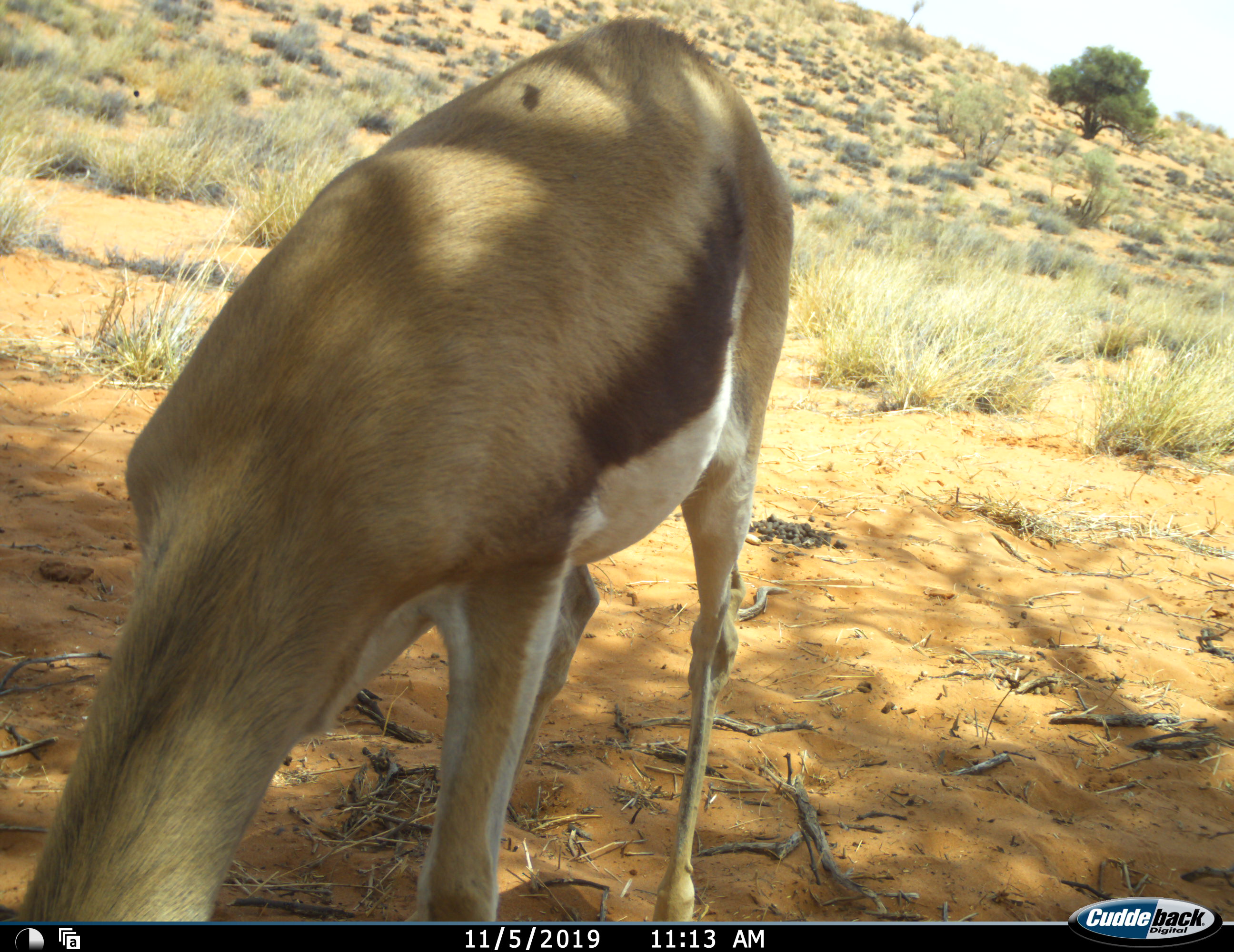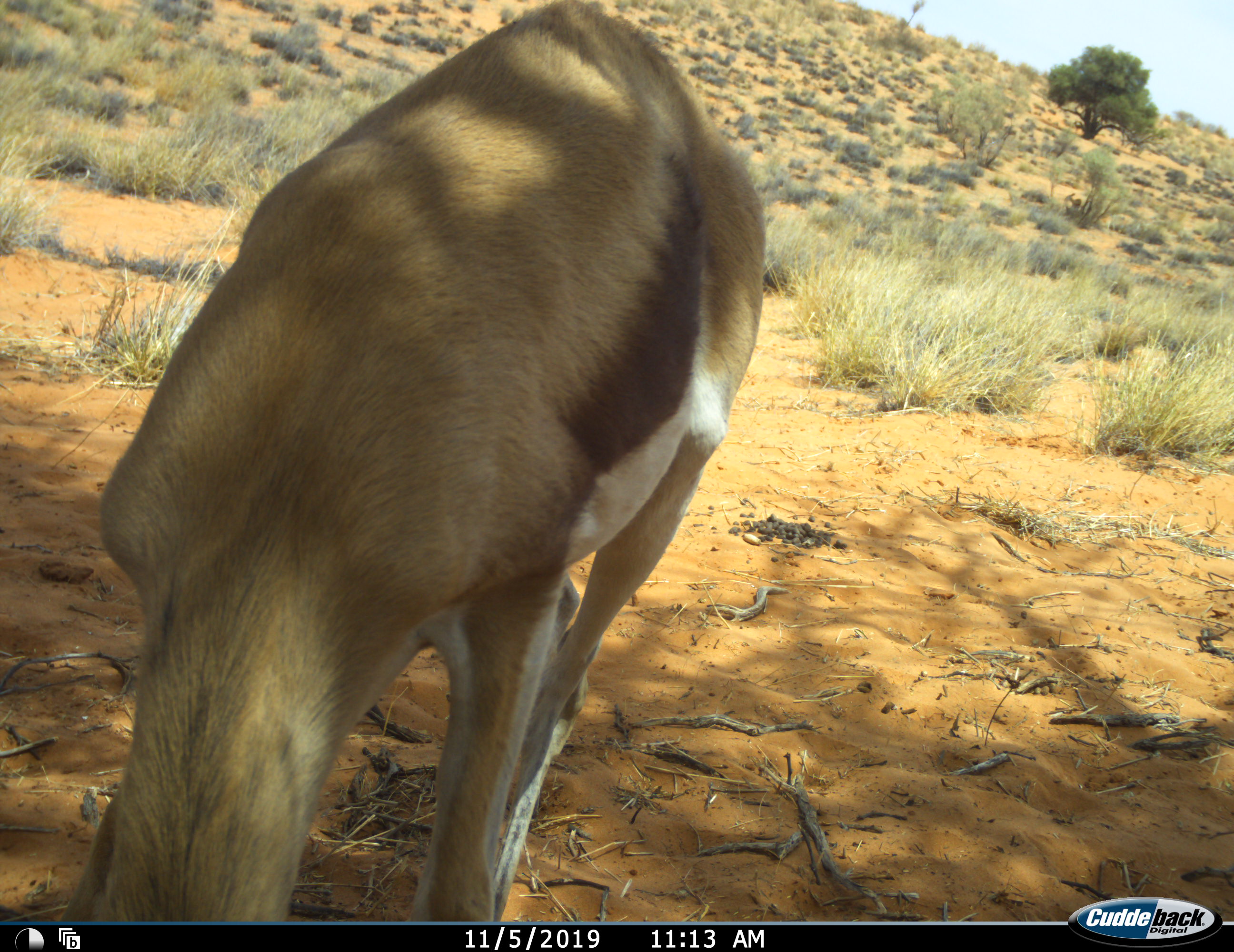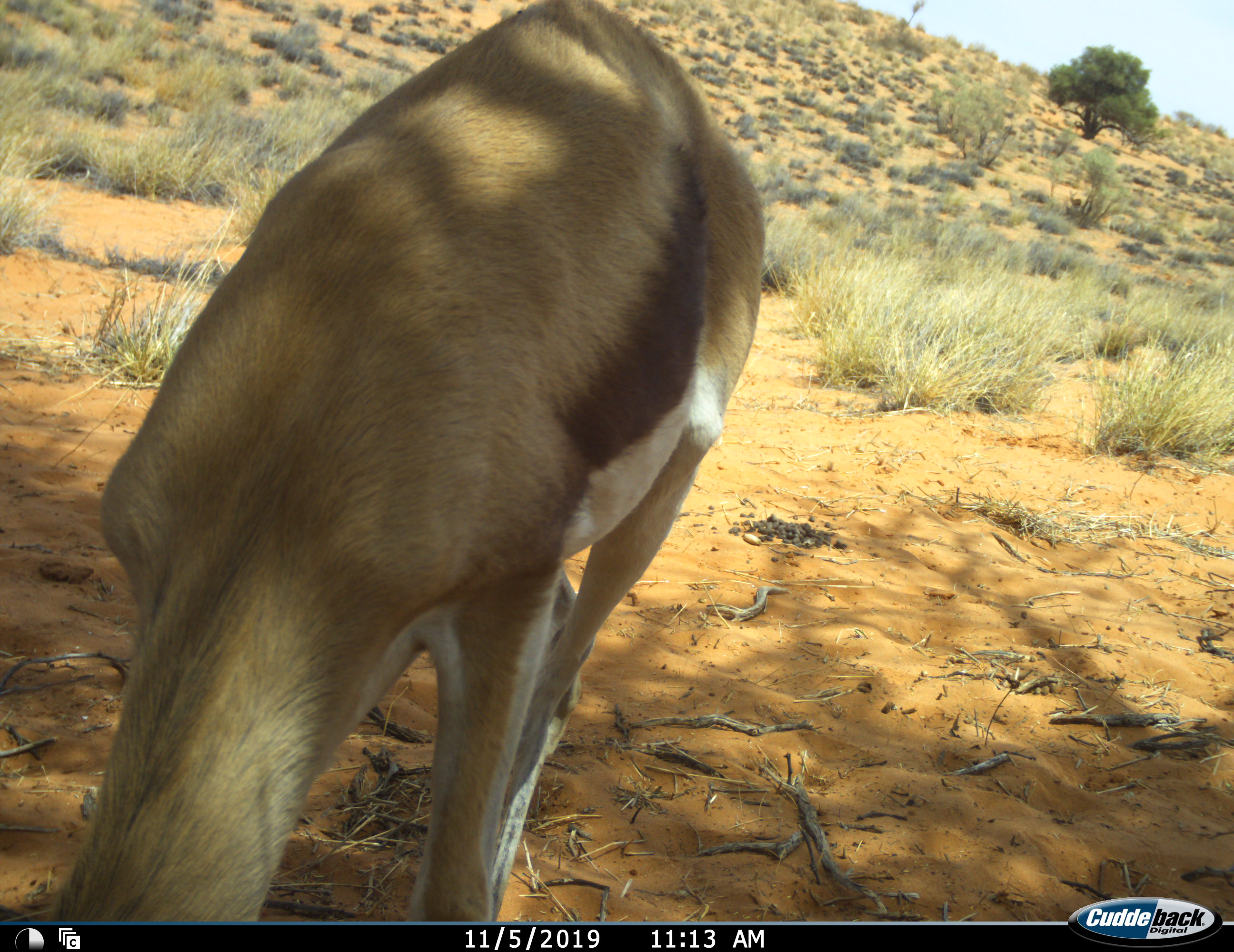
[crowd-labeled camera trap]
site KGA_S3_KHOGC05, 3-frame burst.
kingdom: Animalia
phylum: Chordata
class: Mammalia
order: Artiodactyla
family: Bovidae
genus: Antidorcas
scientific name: Antidorcas marsupialis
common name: springbok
Springbok (Antidorcas marsupialis), count 1. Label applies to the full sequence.